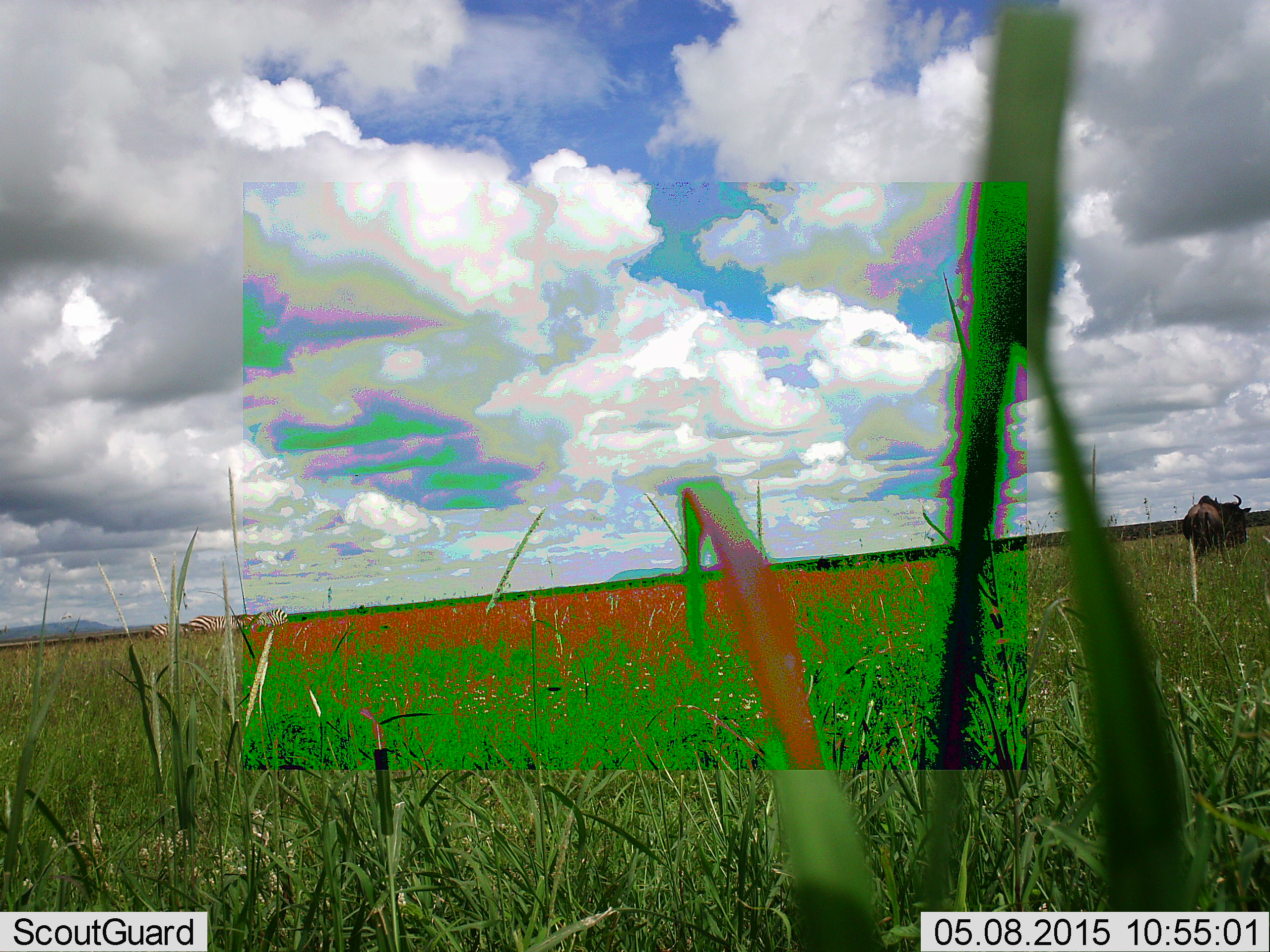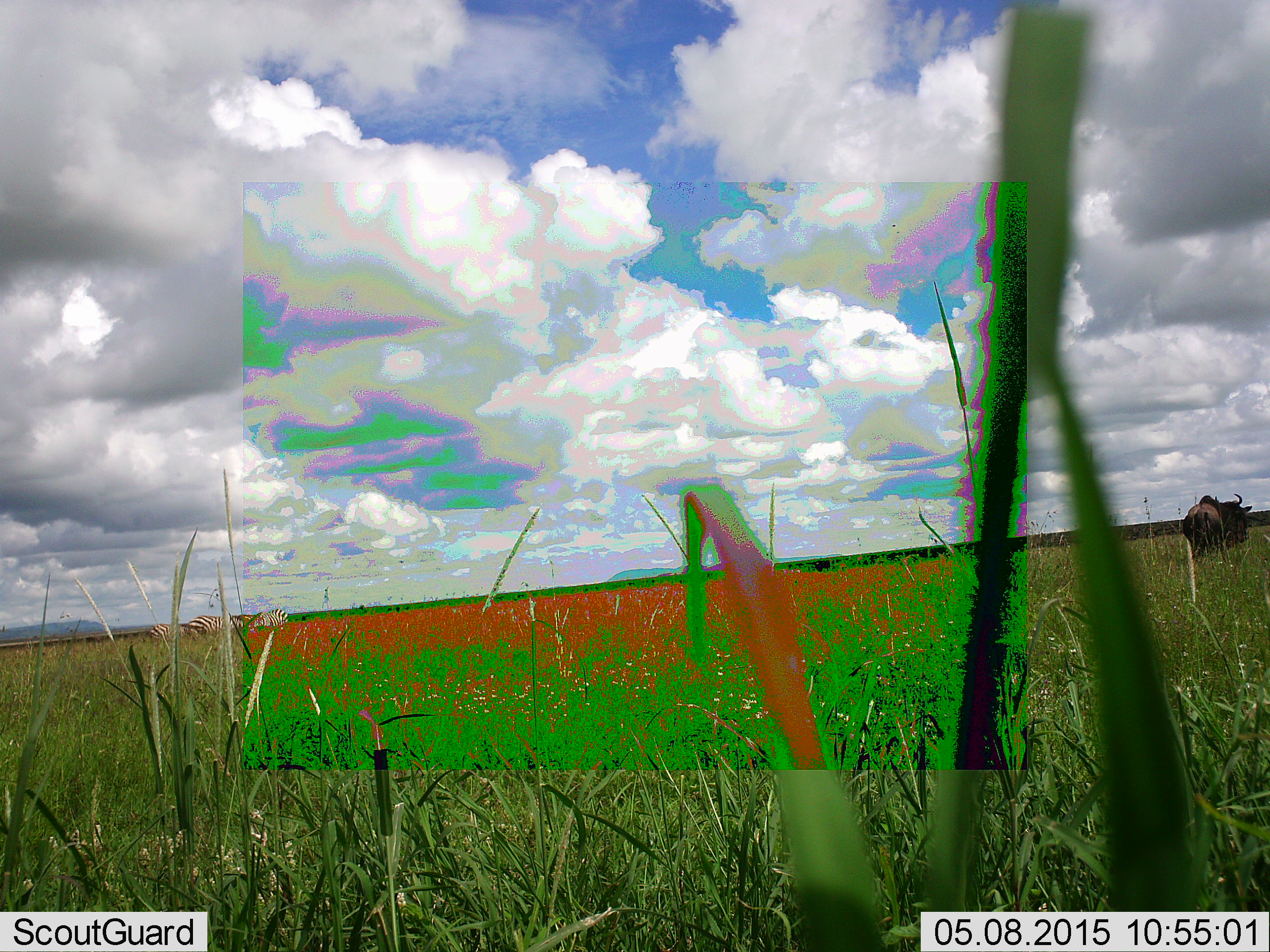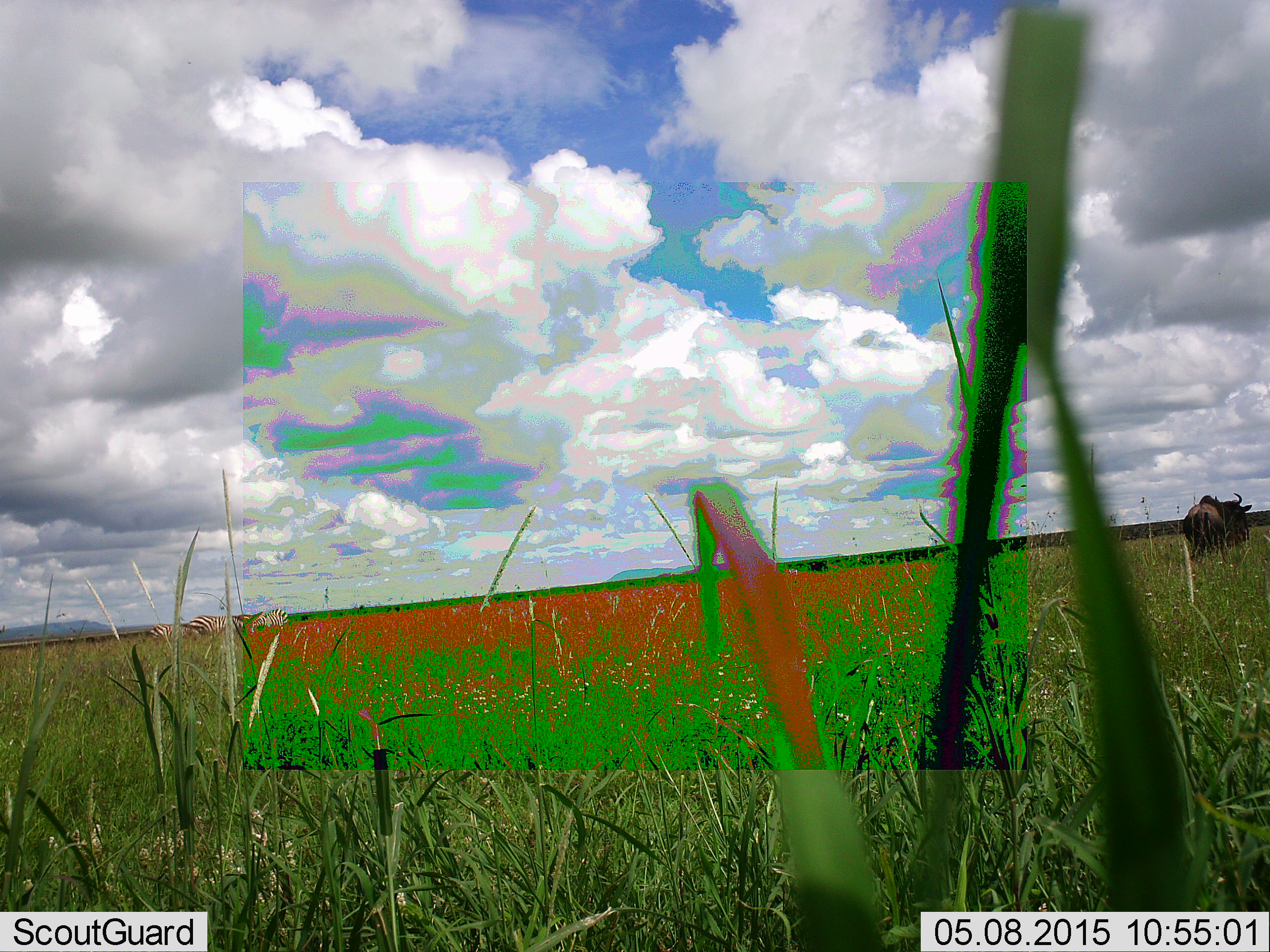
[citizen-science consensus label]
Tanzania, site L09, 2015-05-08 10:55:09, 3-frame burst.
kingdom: Animalia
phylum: Chordata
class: Mammalia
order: Artiodactyla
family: Bovidae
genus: Connochaetes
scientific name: Connochaetes taurinus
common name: blue wildebeest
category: wildebeest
Wildebeest (blue wildebeest) (Connochaetes taurinus), count 1. Behavior (volunteer vote fractions): standing 82%, resting 0%, moving 9%, interacting 0%. Young present (vote fraction): 0%. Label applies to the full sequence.